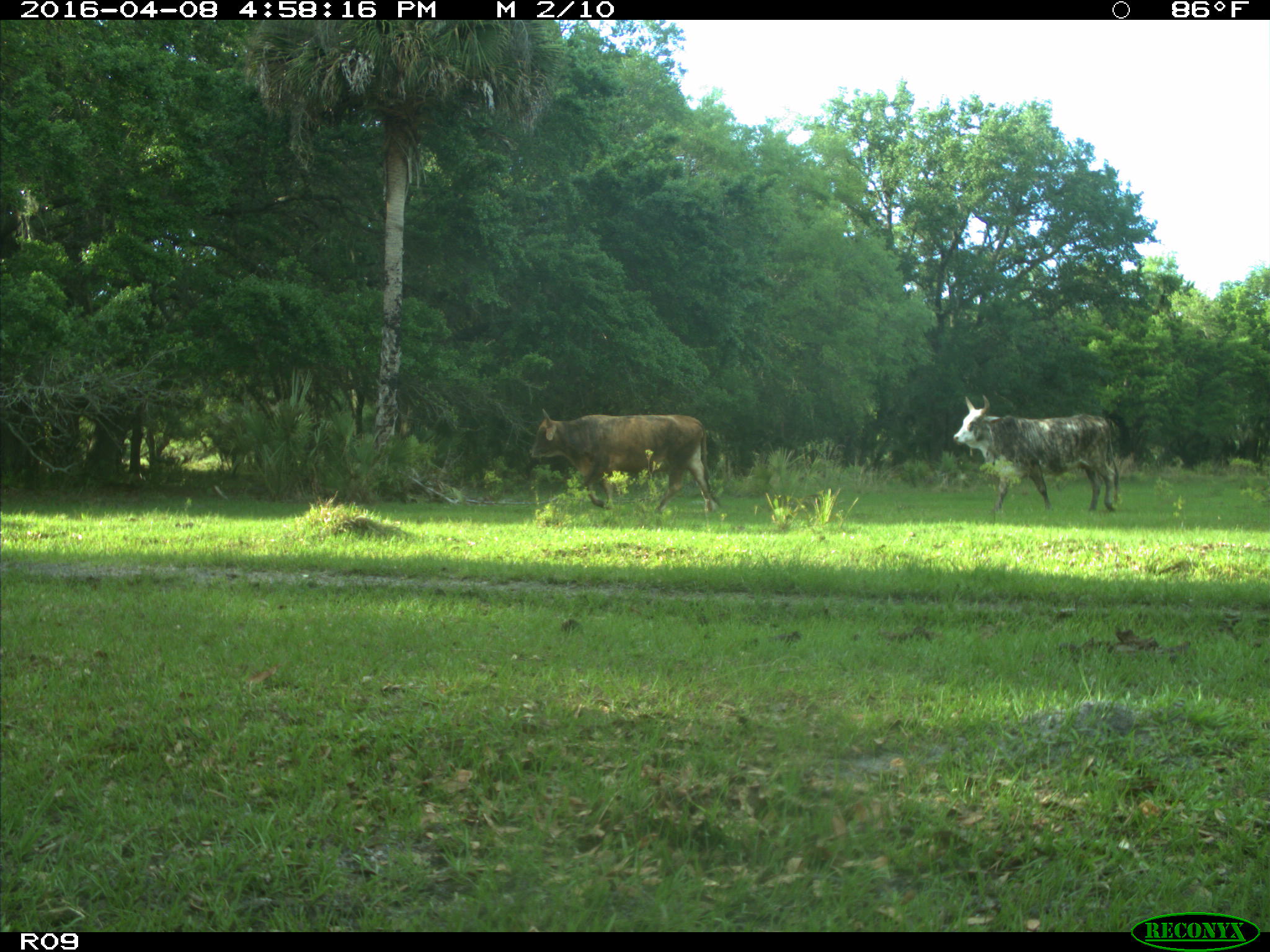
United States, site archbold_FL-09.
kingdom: Animalia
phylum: Chordata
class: Mammalia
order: Artiodactyla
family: Bovidae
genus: Bos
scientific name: Bos taurus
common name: domestic cow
Bos taurus (domestic cow).